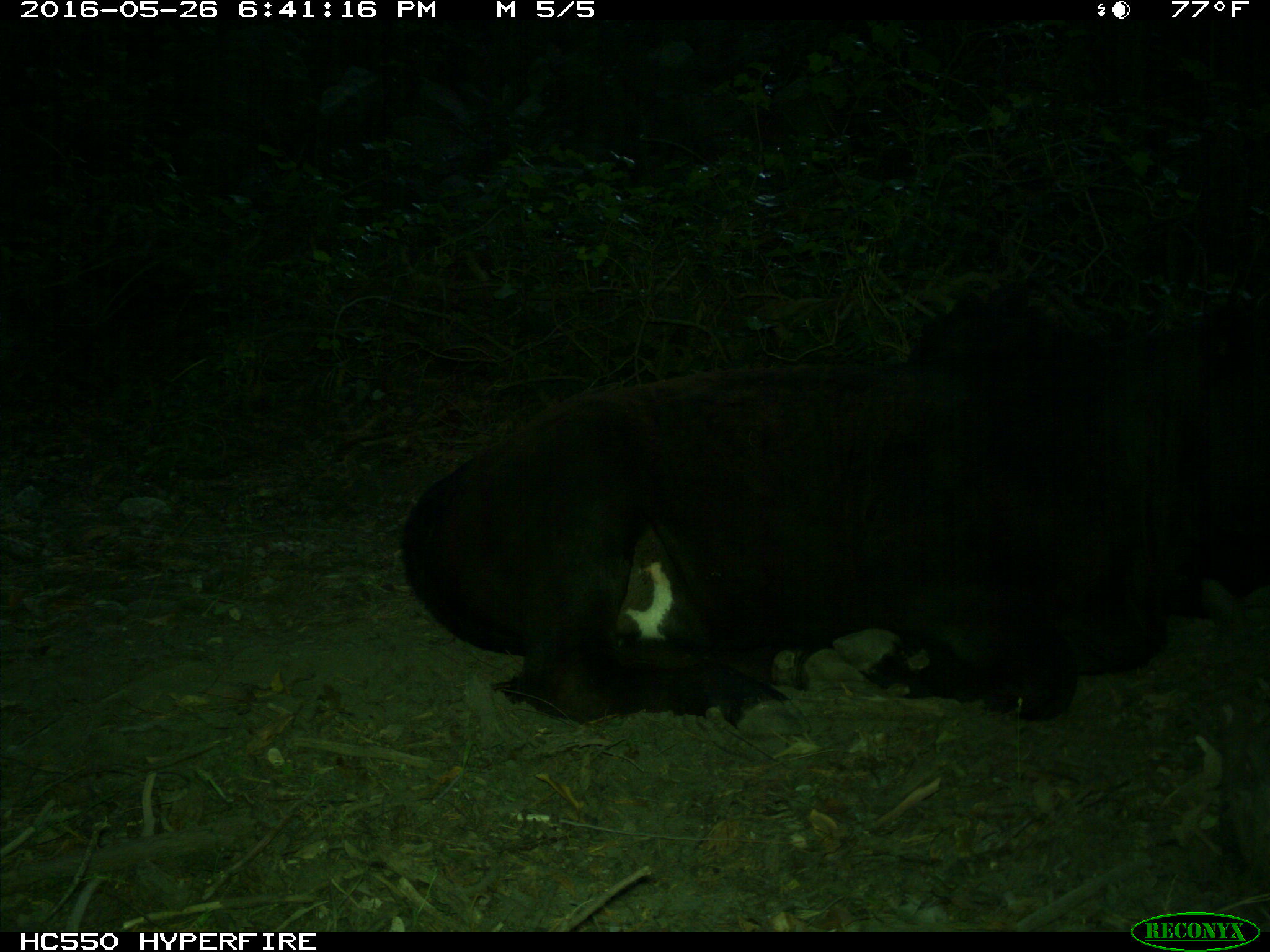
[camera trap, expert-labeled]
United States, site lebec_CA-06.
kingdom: Animalia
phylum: Chordata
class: Mammalia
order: Artiodactyla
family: Bovidae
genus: Bos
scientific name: Bos taurus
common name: domestic cow